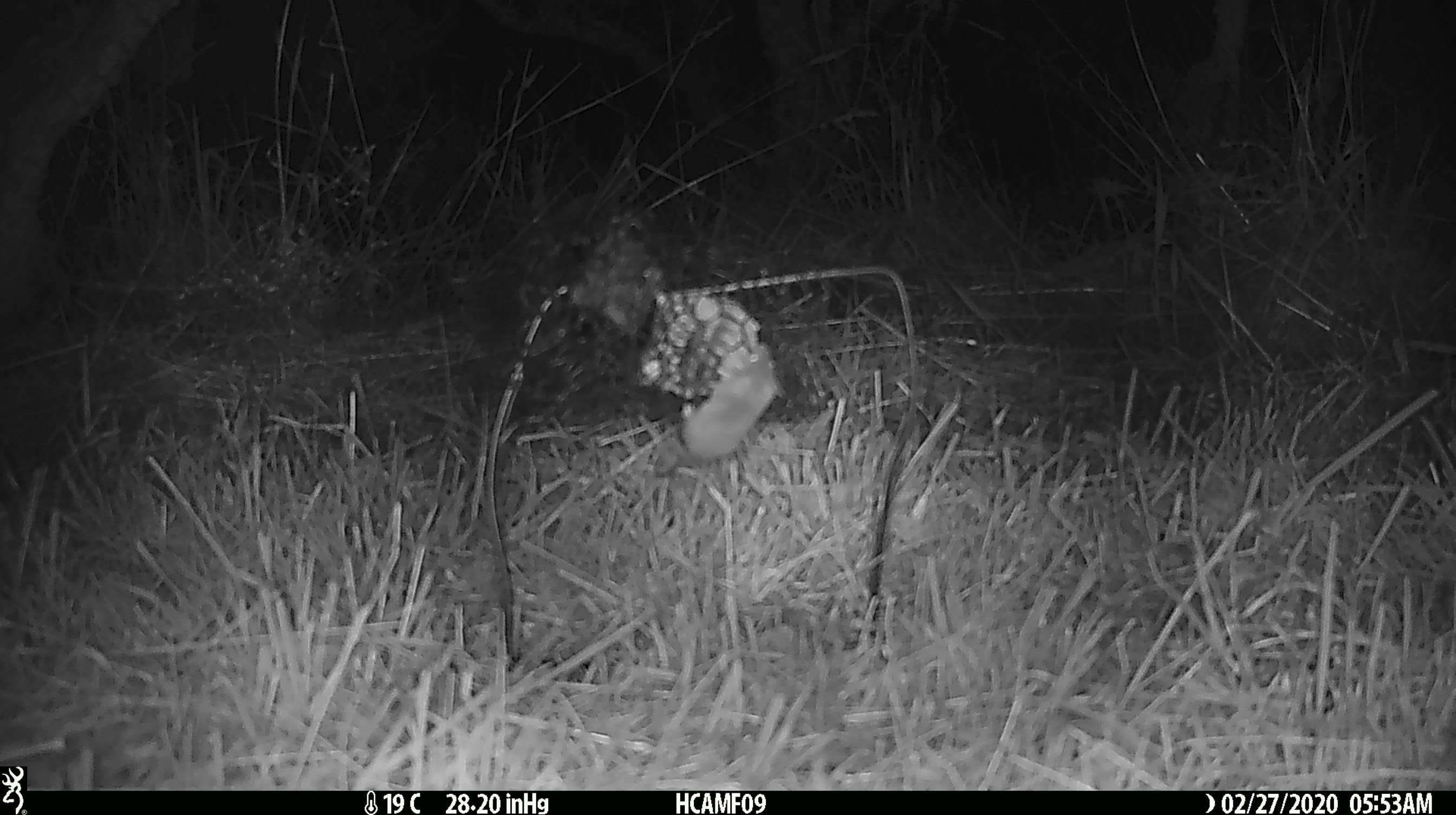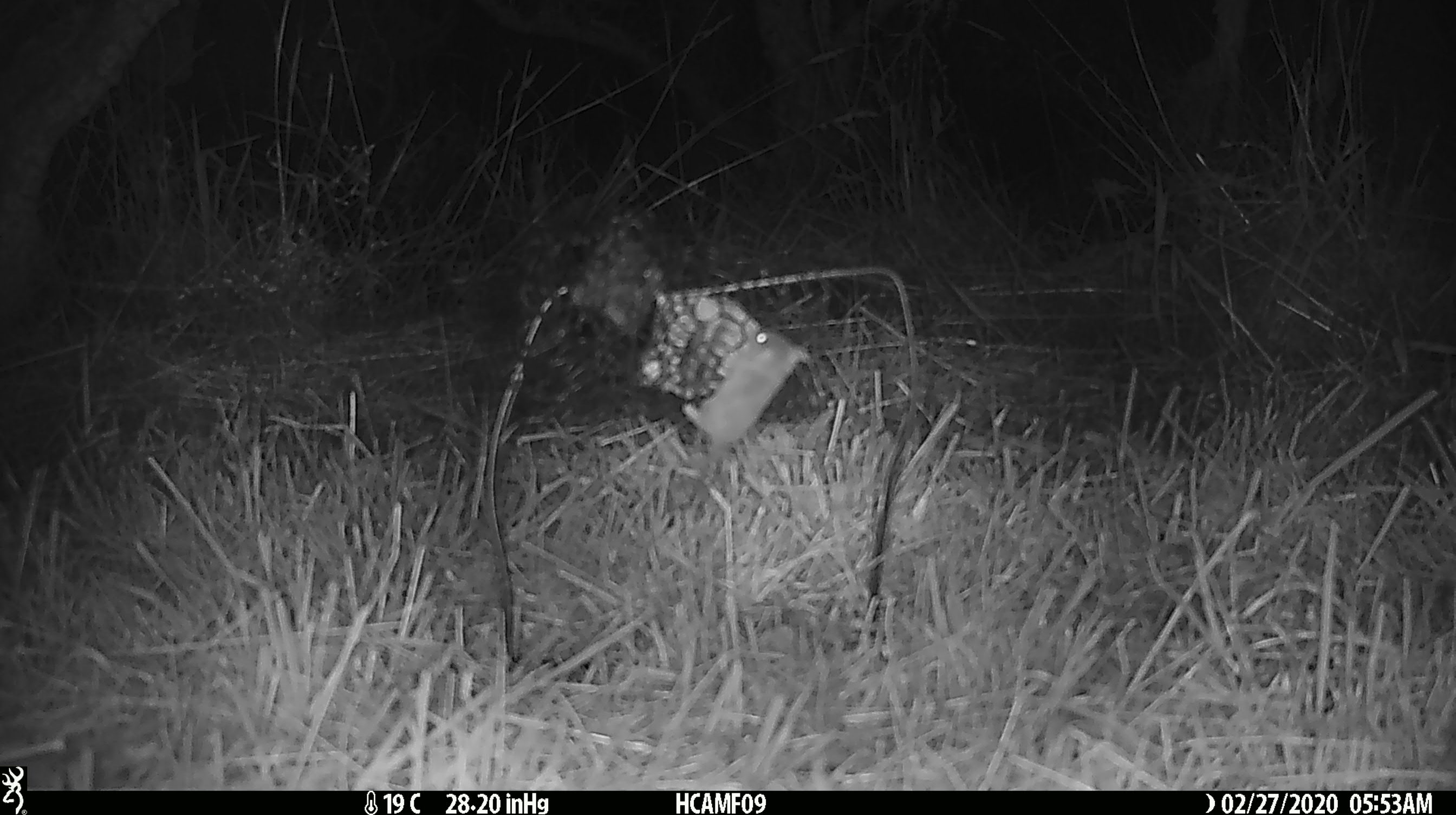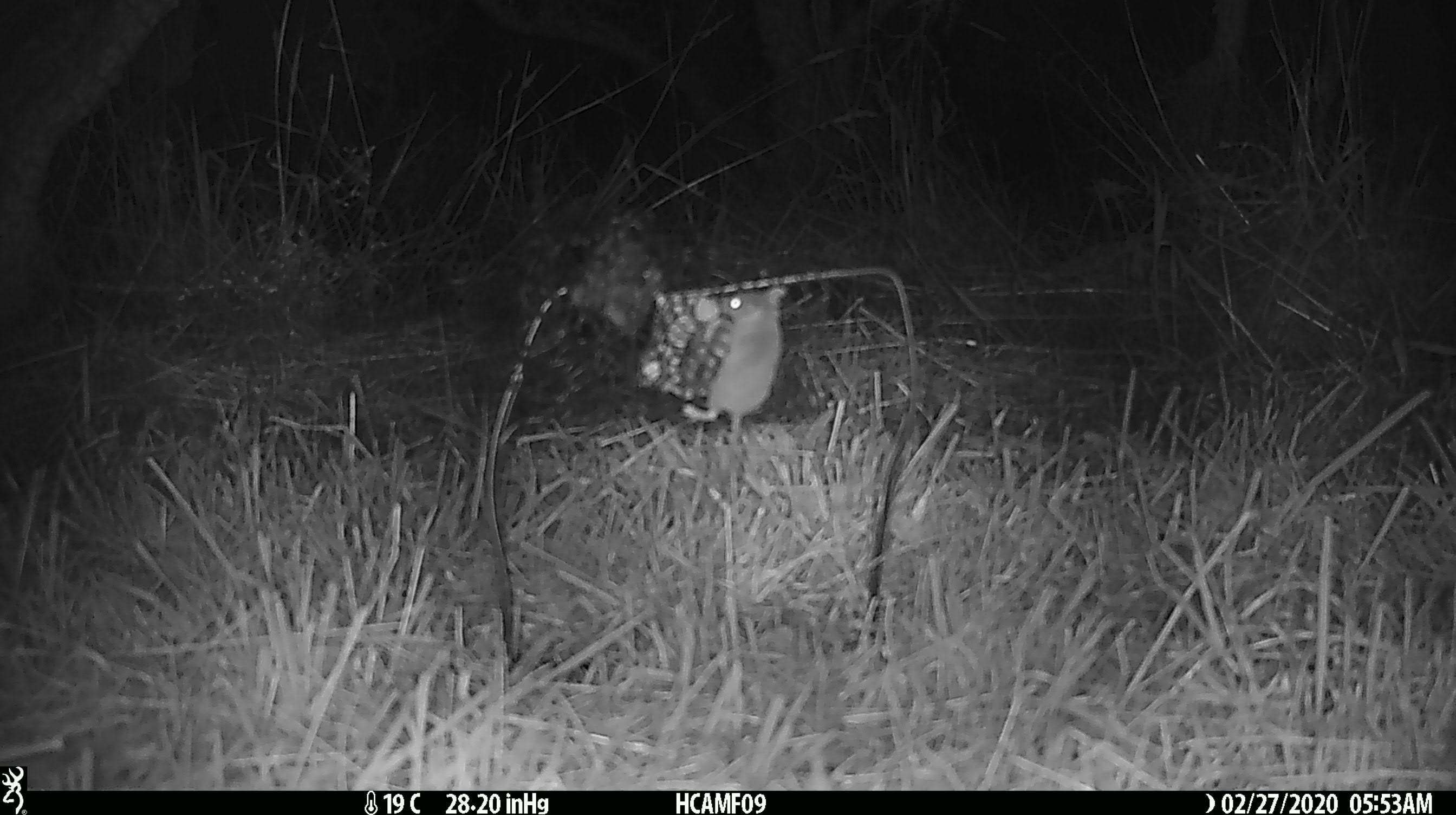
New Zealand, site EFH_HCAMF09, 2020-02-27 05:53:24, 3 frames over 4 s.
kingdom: Animalia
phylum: Chordata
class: Mammalia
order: Rodentia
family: Muridae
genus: Mus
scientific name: Mus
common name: mouse